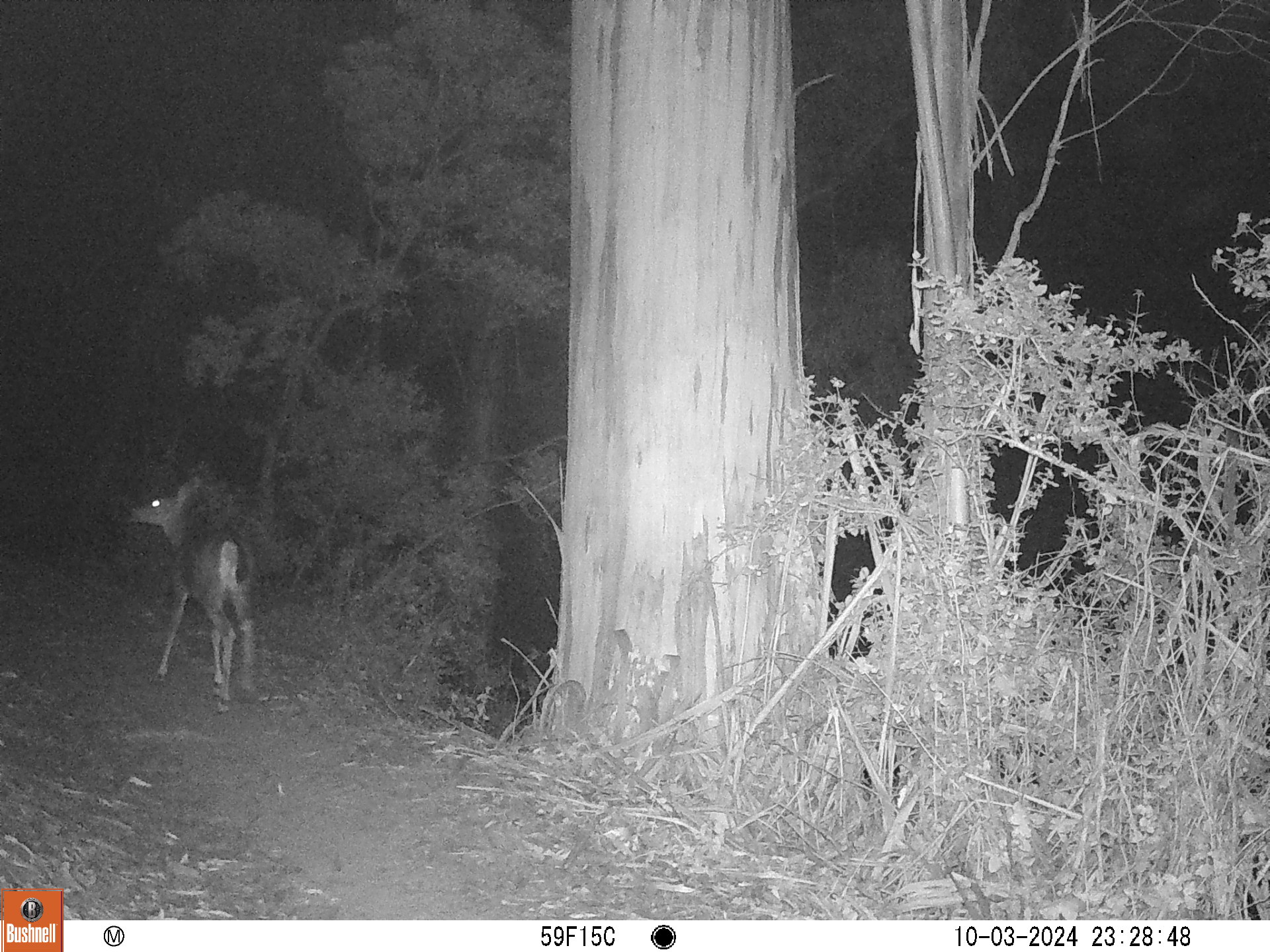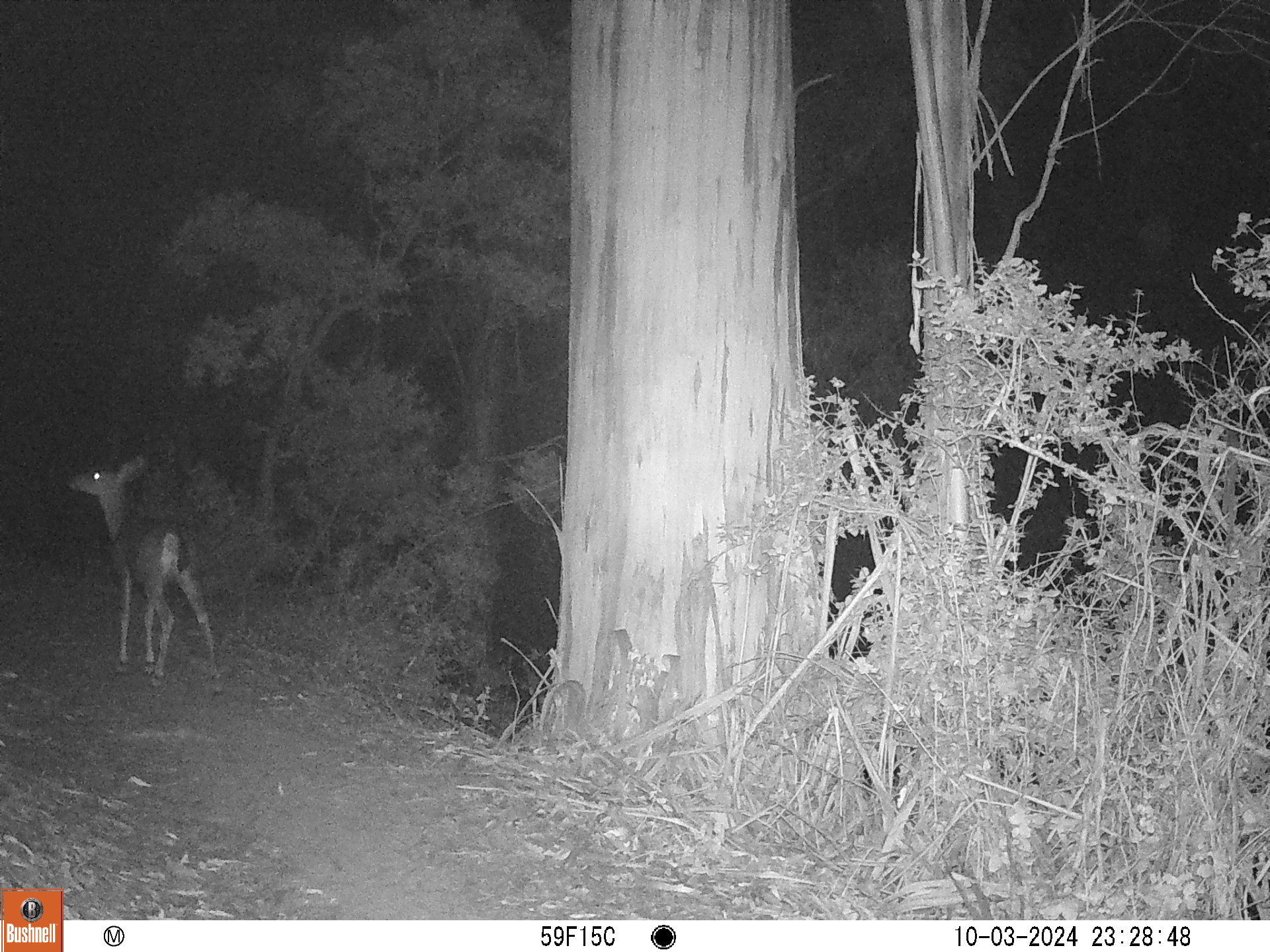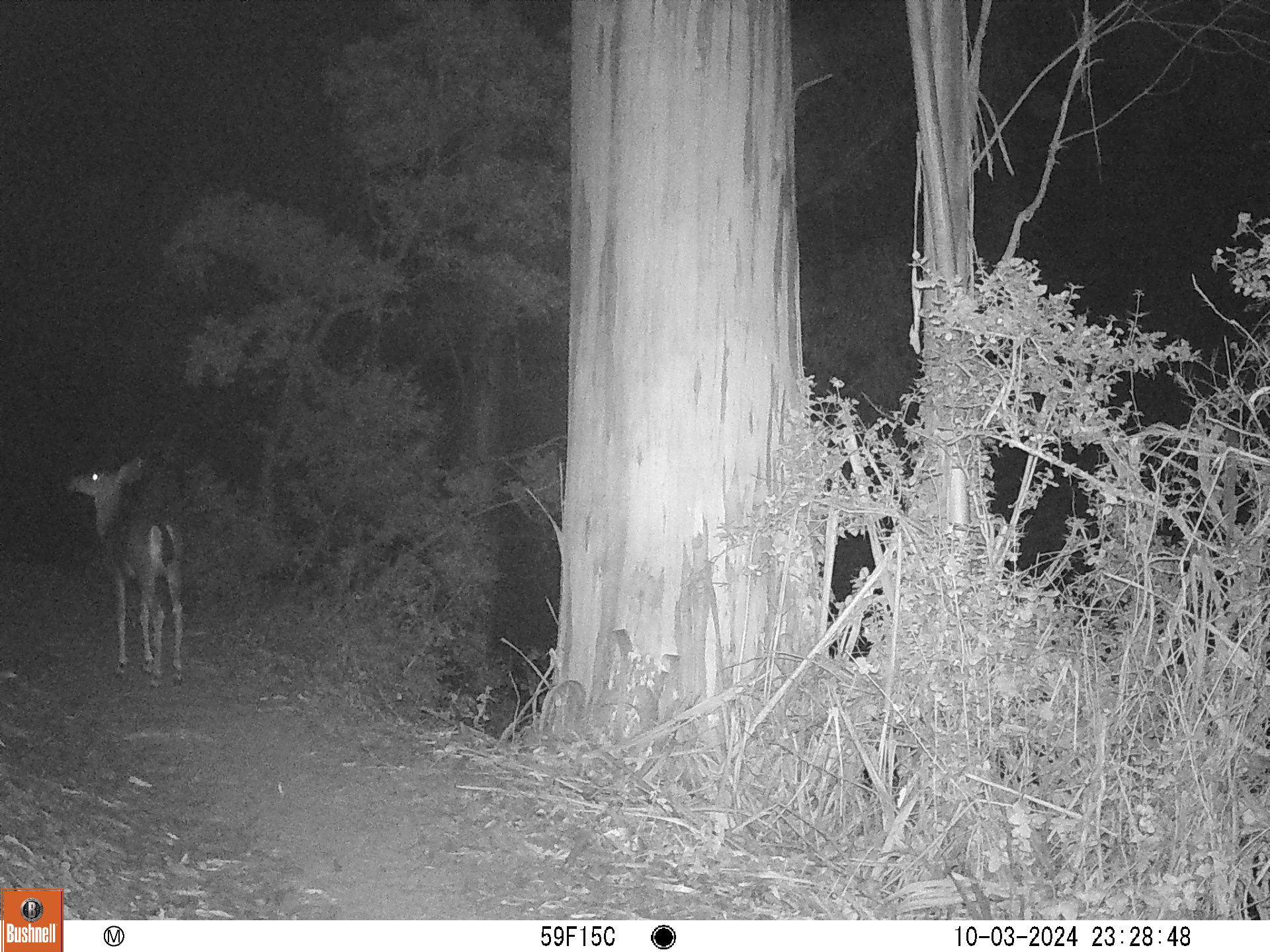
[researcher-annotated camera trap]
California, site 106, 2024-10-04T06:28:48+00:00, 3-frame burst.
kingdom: Animalia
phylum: Chordata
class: Mammalia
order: Artiodactyla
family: Cervidae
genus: Odocoileus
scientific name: Odocoileus hemionus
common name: mule deer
Mule deer (Odocoileus hemionus).